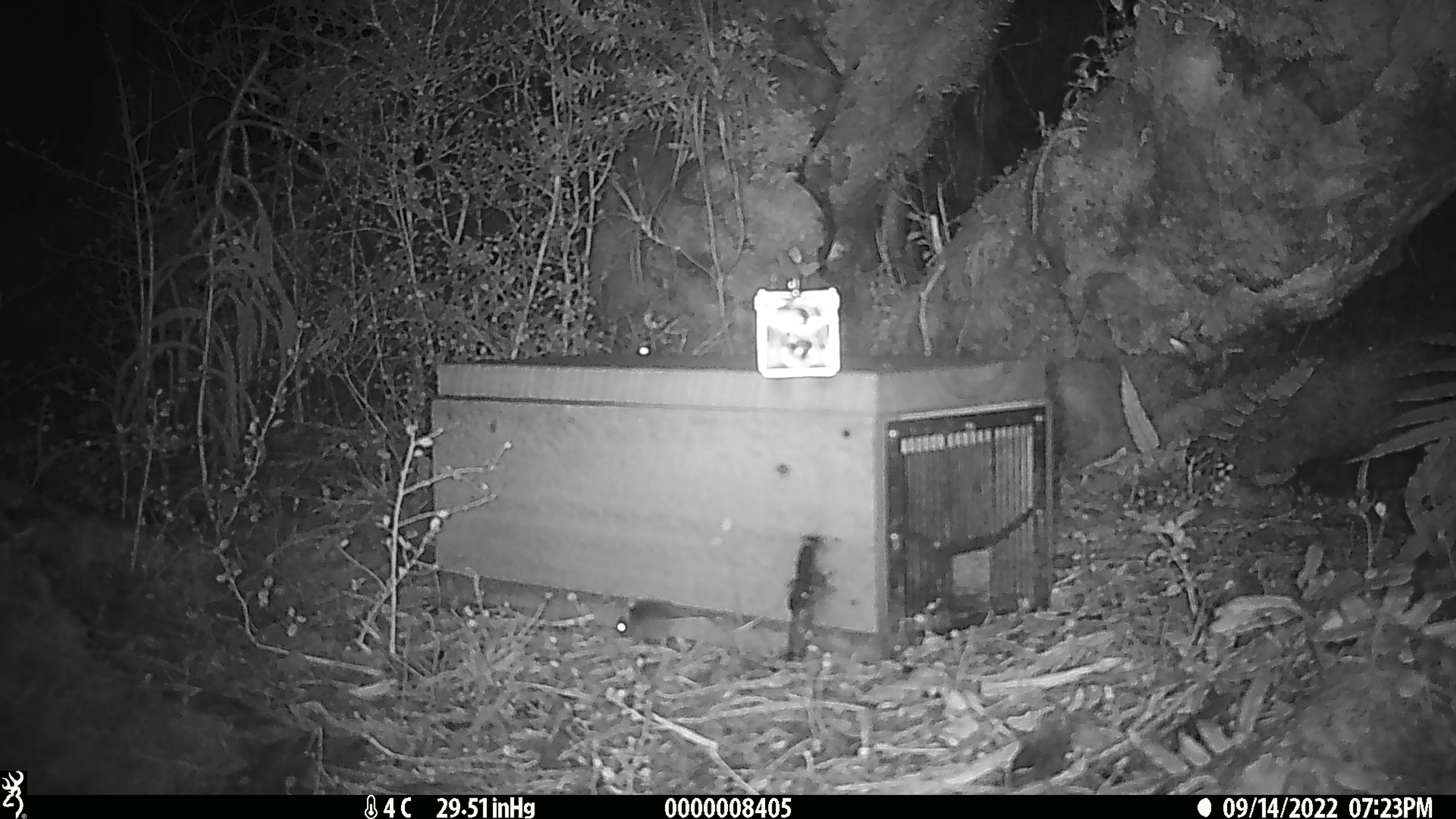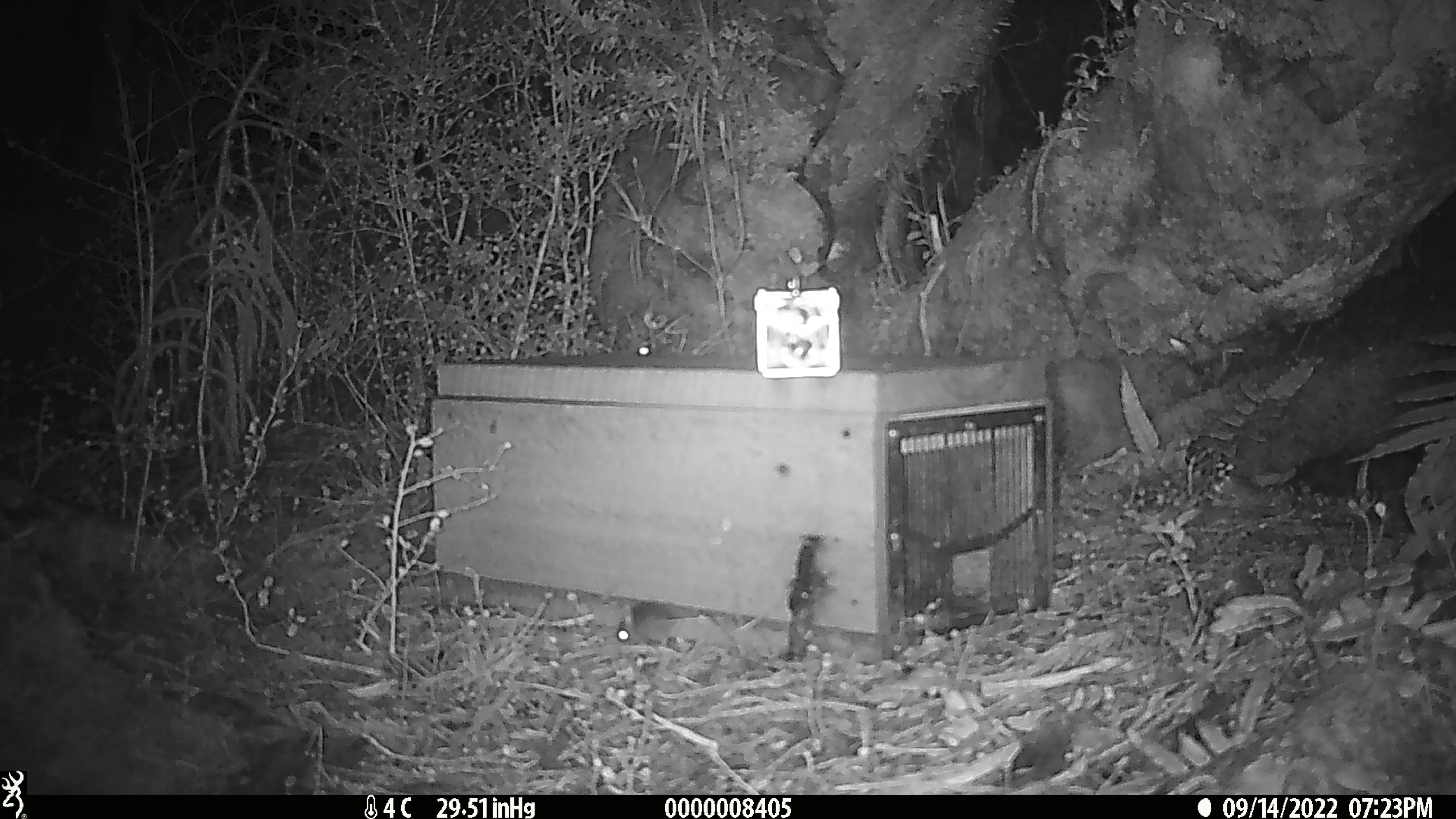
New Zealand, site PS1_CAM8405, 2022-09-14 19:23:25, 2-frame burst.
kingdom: Animalia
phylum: Chordata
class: Mammalia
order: Rodentia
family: Muridae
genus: Mus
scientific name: Mus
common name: mouse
Mouse (Mus).